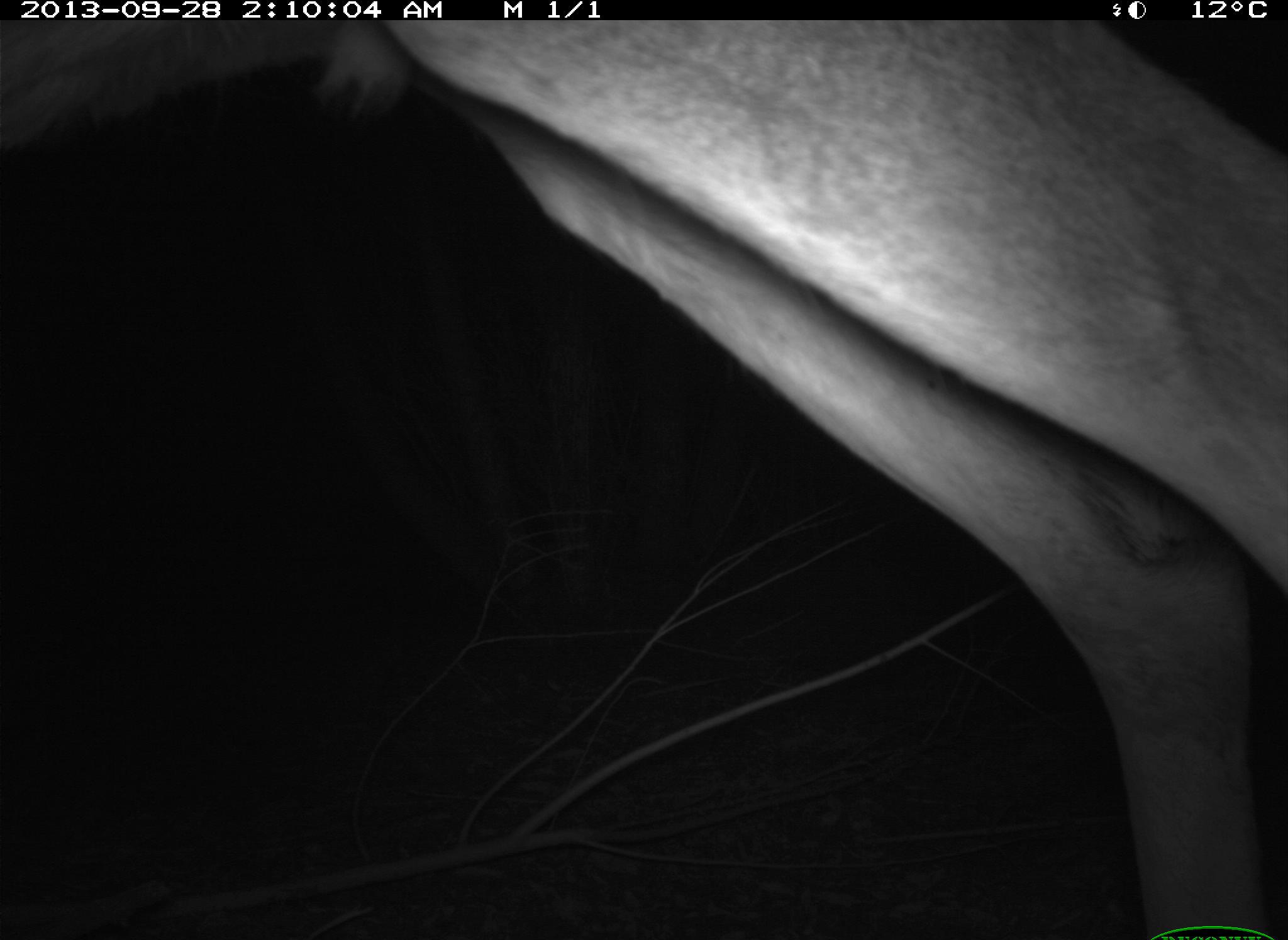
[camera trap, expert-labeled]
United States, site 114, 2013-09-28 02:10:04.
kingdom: Animalia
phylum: Chordata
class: Mammalia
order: Artiodactyla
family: Cervidae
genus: Odocoileus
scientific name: Odocoileus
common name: deer